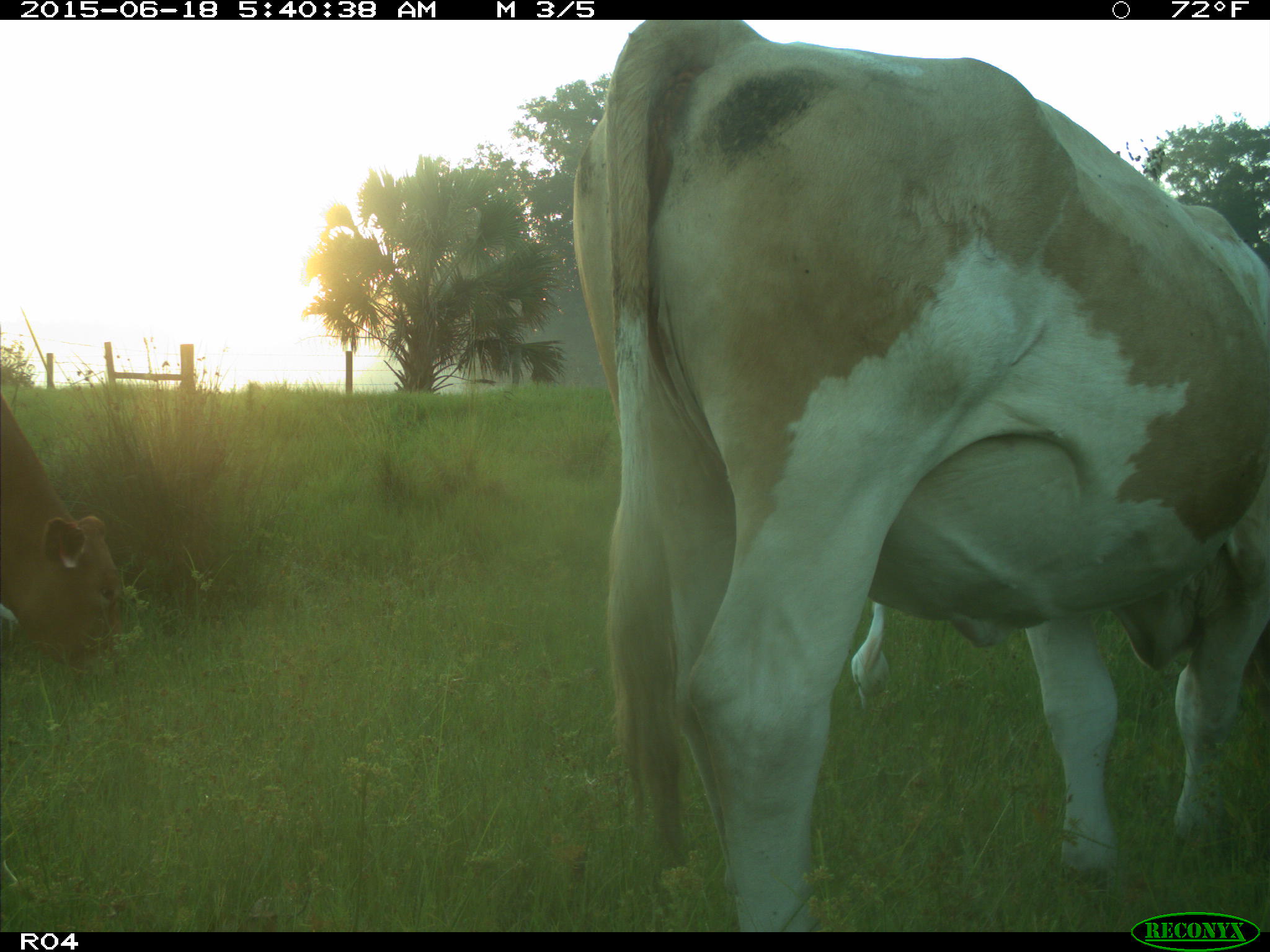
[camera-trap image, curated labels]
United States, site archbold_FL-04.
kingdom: Animalia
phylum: Chordata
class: Mammalia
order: Artiodactyla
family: Bovidae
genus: Bos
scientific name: Bos taurus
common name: domestic cow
Bos taurus (domestic cow).